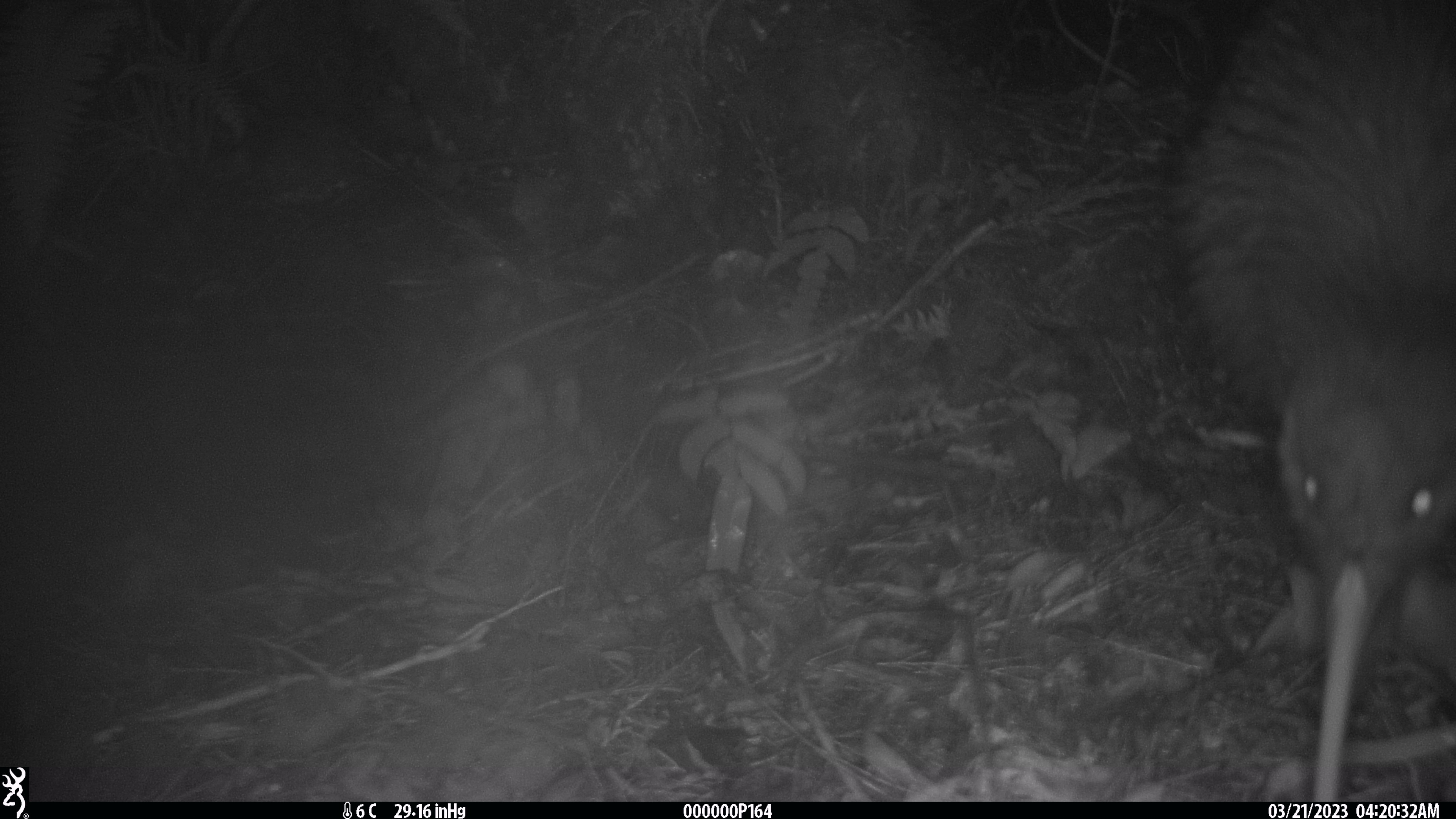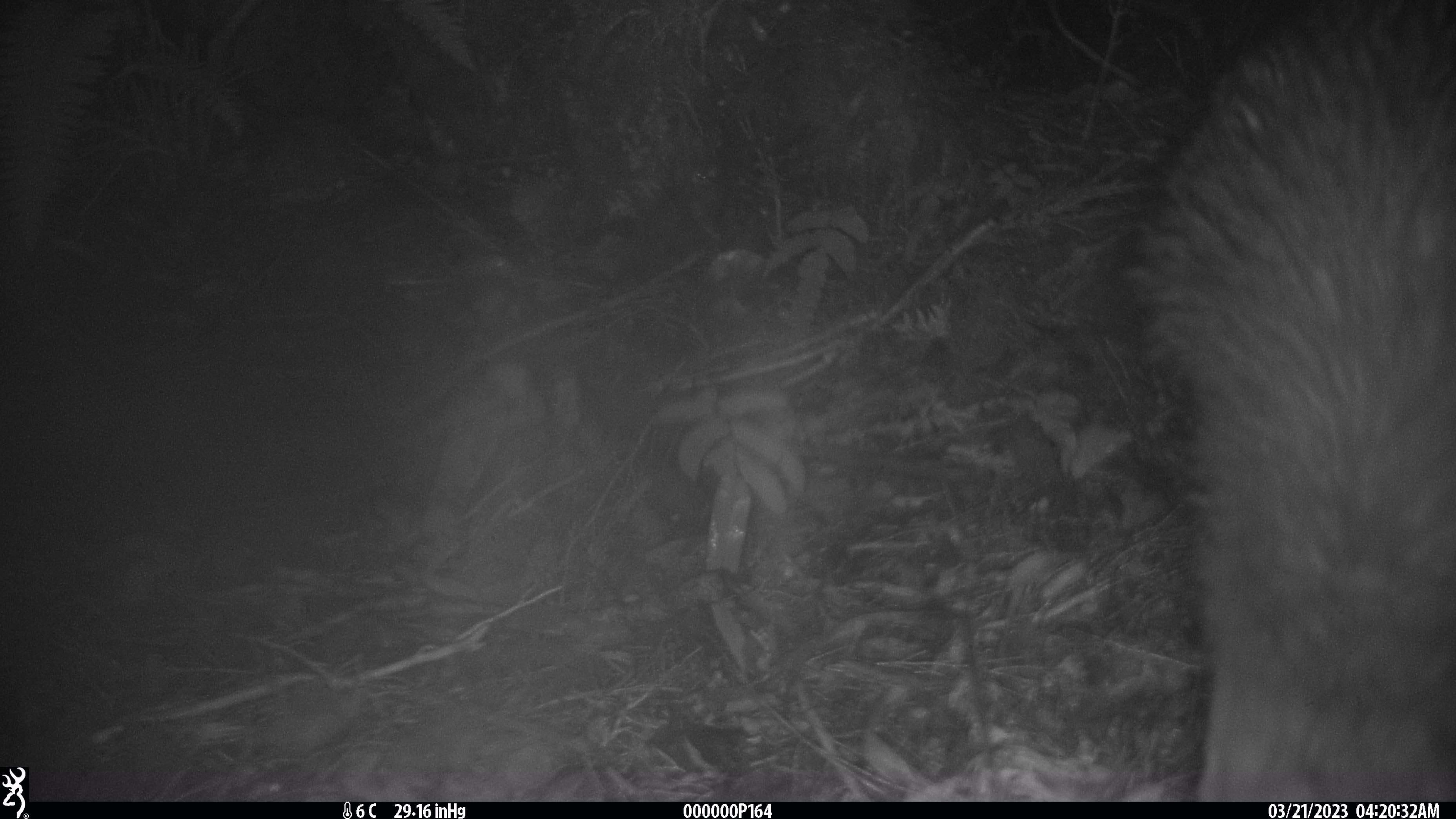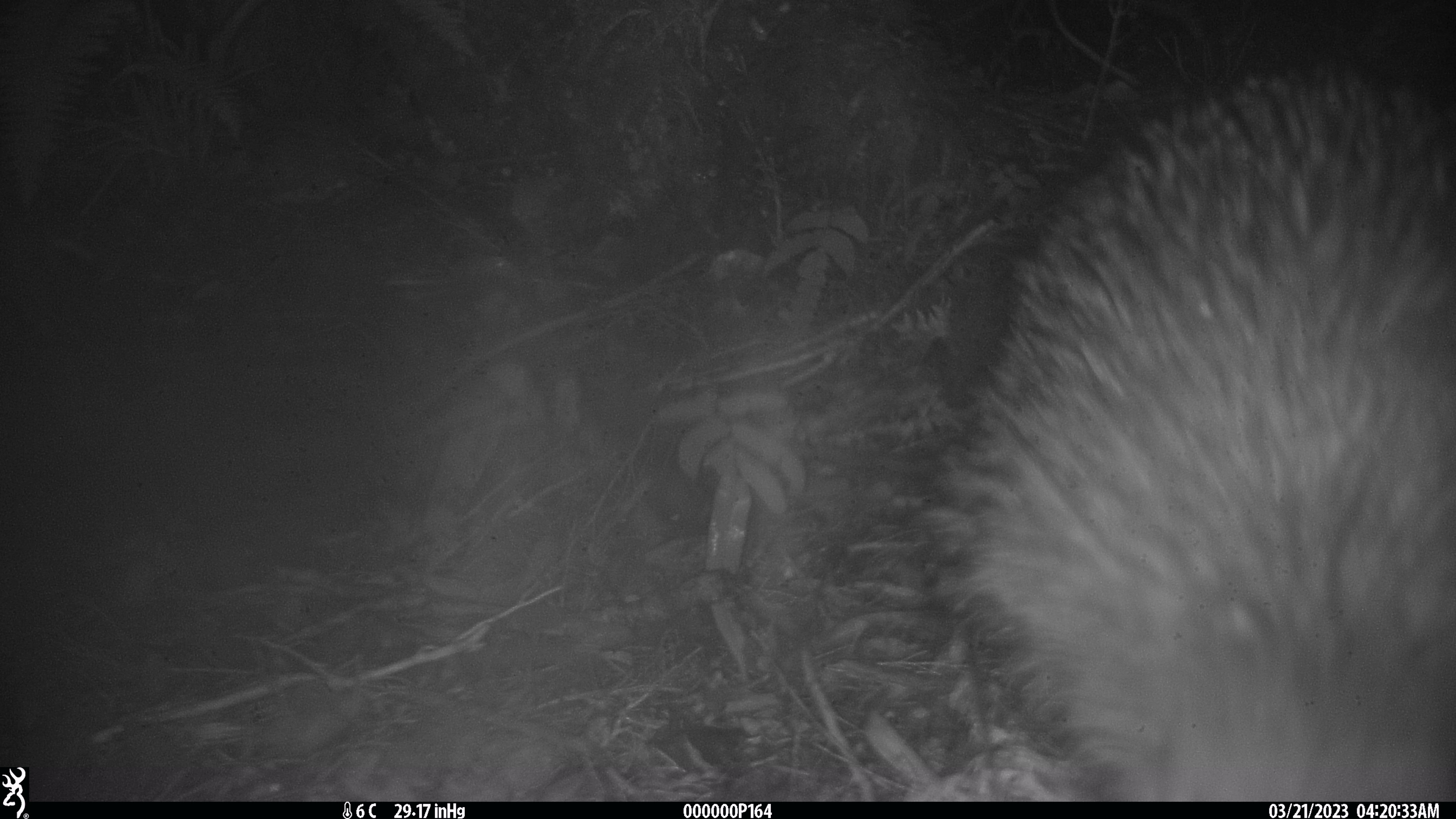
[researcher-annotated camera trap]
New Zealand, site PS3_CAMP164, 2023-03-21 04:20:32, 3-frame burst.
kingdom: Animalia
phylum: Chordata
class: Aves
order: Apterygiformes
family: Apterygidae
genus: Apteryx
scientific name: Apteryx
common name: kiwi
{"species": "kiwi (Apteryx)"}